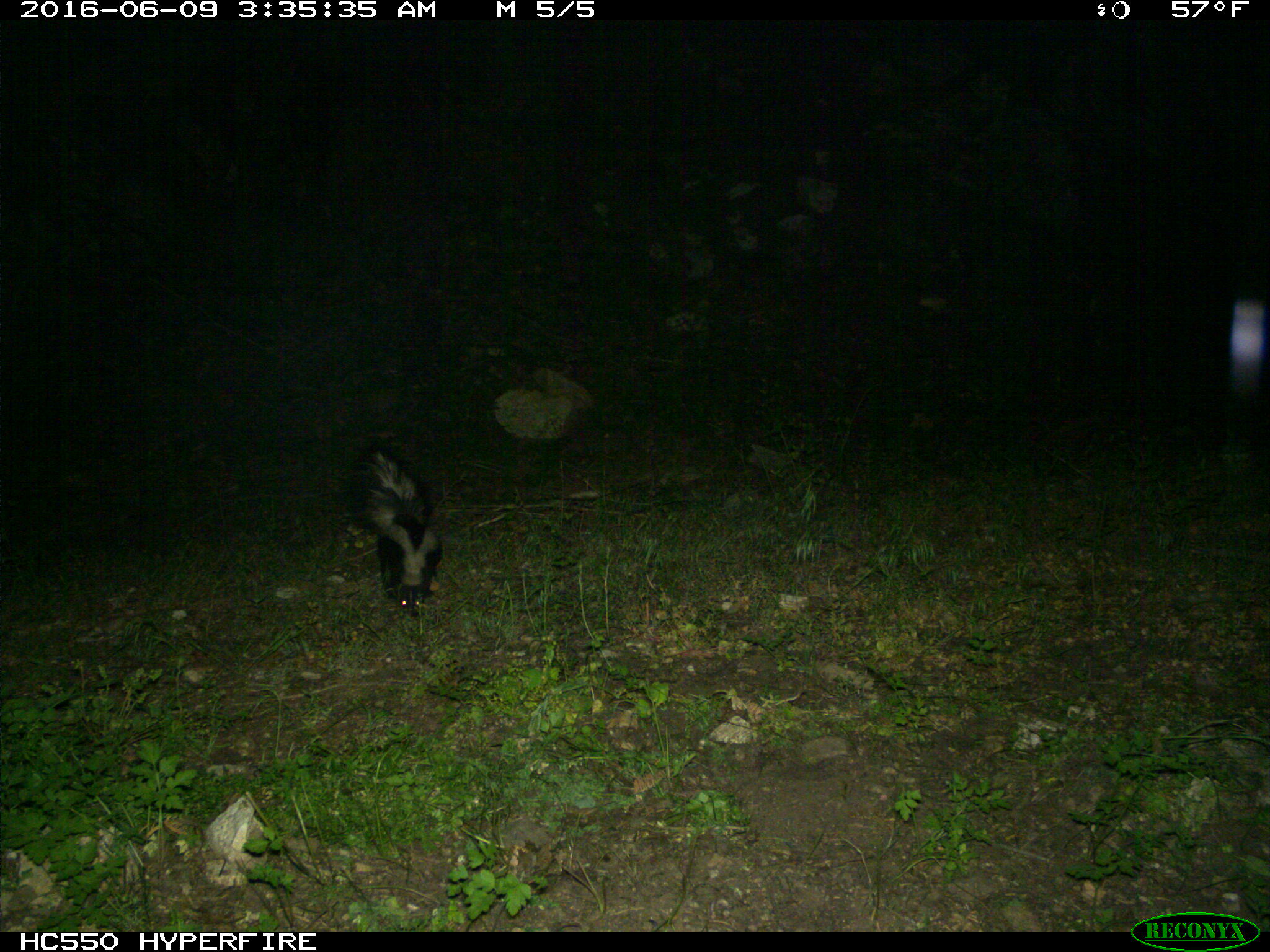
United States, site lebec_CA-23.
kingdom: Animalia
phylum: Chordata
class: Mammalia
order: Carnivora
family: Mephitidae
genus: Mephitis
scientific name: Mephitis mephitis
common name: striped skunk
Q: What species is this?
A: Mephitis mephitis (striped skunk).